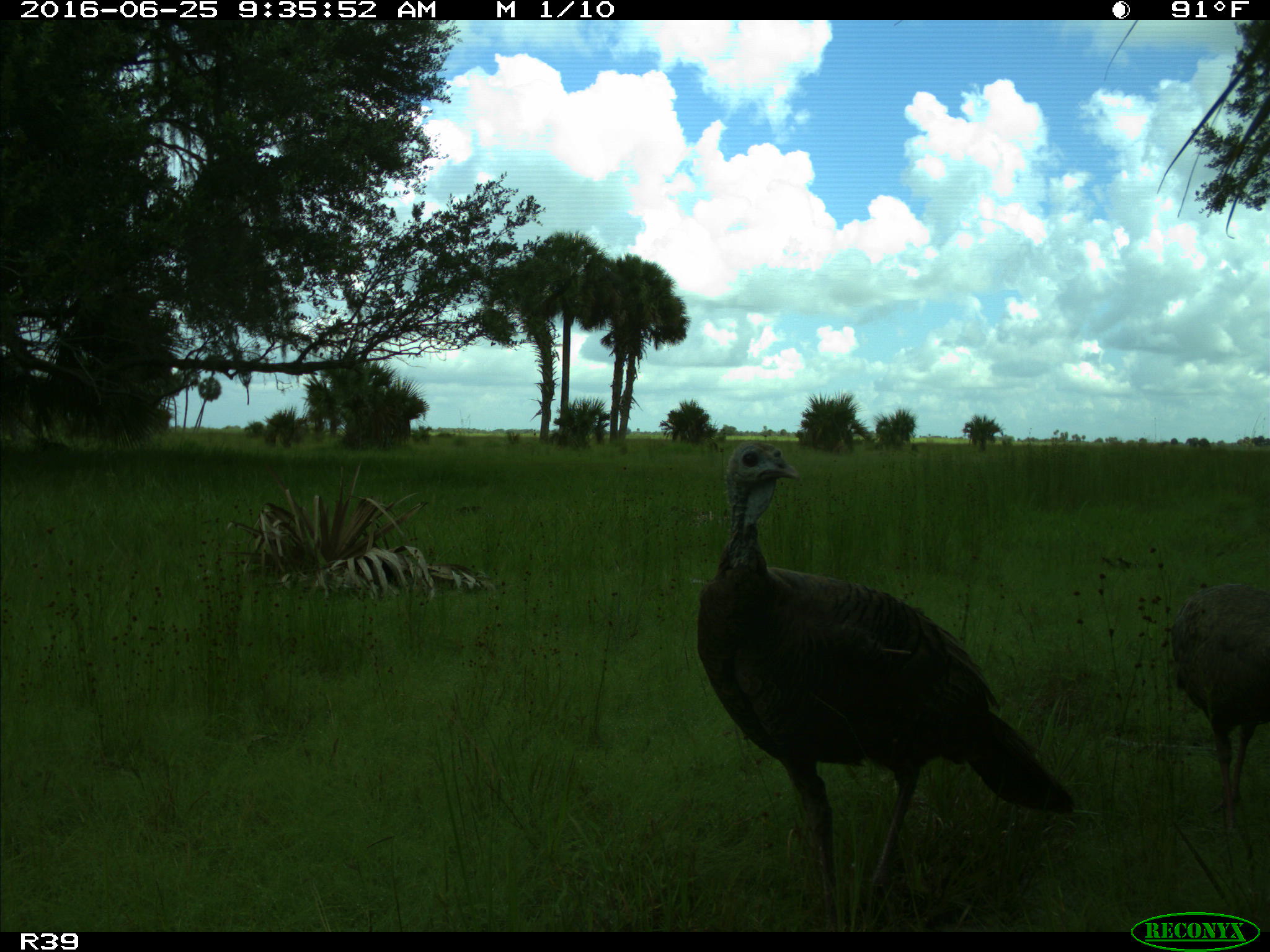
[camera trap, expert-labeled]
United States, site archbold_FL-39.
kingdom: Animalia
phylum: Chordata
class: Aves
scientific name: Aves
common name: birds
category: unidentified bird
Unidentified bird (birds) (Aves).